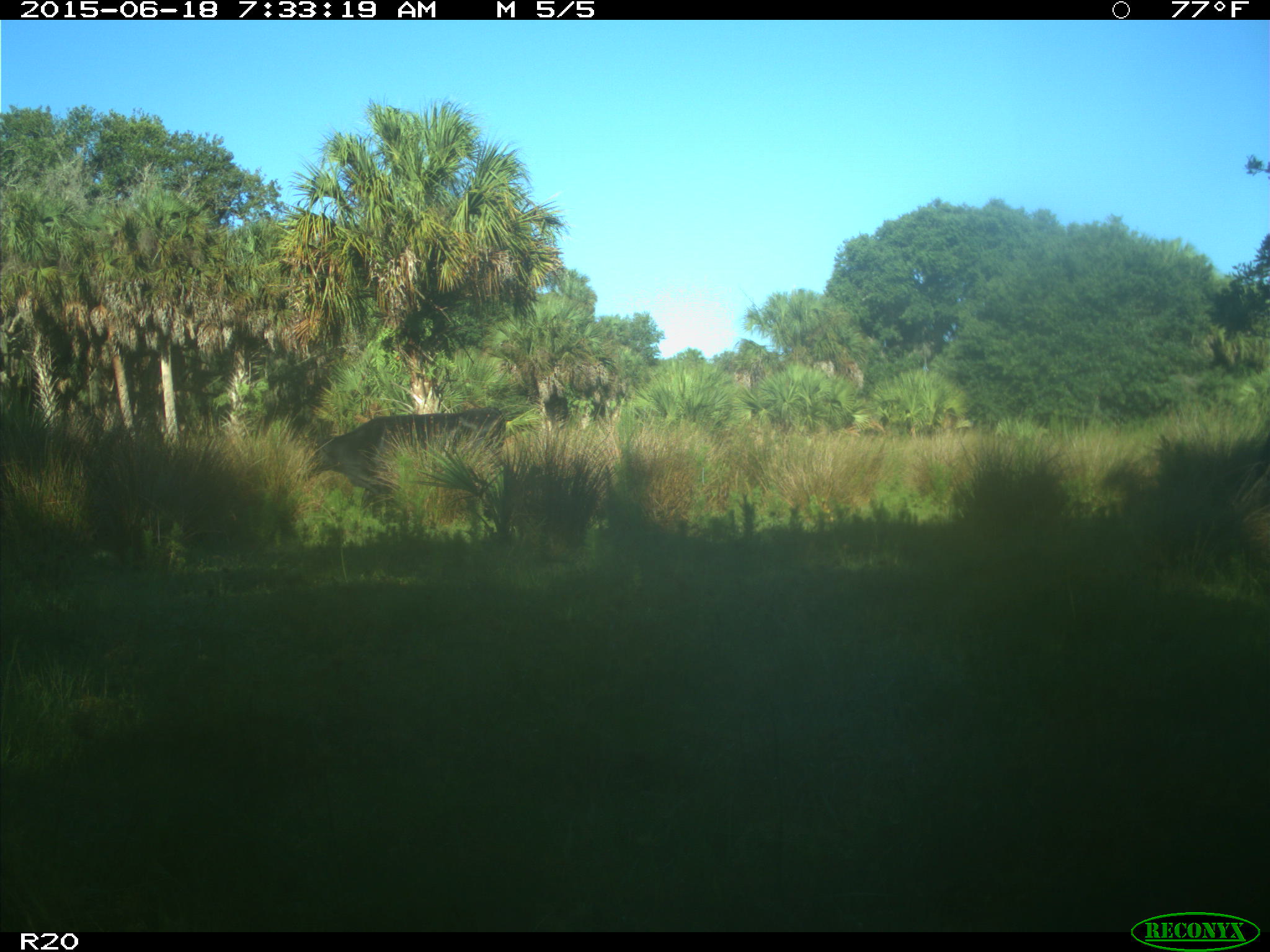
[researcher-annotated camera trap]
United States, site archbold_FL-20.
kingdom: Animalia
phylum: Chordata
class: Mammalia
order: Artiodactyla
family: Bovidae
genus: Bos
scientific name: Bos taurus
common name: domestic cow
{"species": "Bos taurus (domestic cow)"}